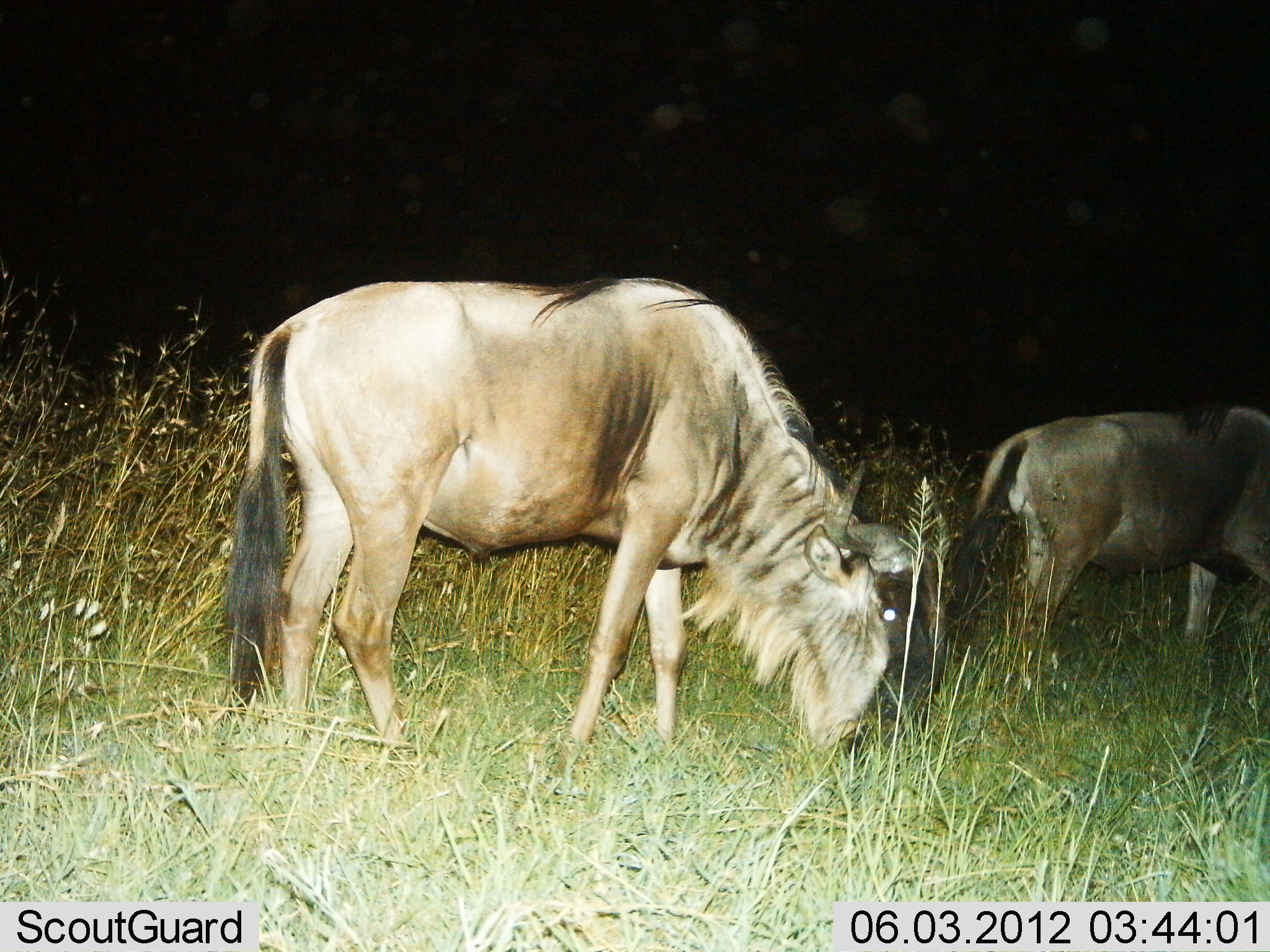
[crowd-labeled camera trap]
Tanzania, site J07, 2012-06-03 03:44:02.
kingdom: Animalia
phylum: Chordata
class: Mammalia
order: Artiodactyla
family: Bovidae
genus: Connochaetes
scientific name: Connochaetes taurinus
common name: blue wildebeest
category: wildebeest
Wildebeest (blue wildebeest) (Connochaetes taurinus), count 2. Behavior (volunteer vote fractions): standing 30%, resting 0%, moving 30%, interacting 0%. Young present (vote fraction): 10%. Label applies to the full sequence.